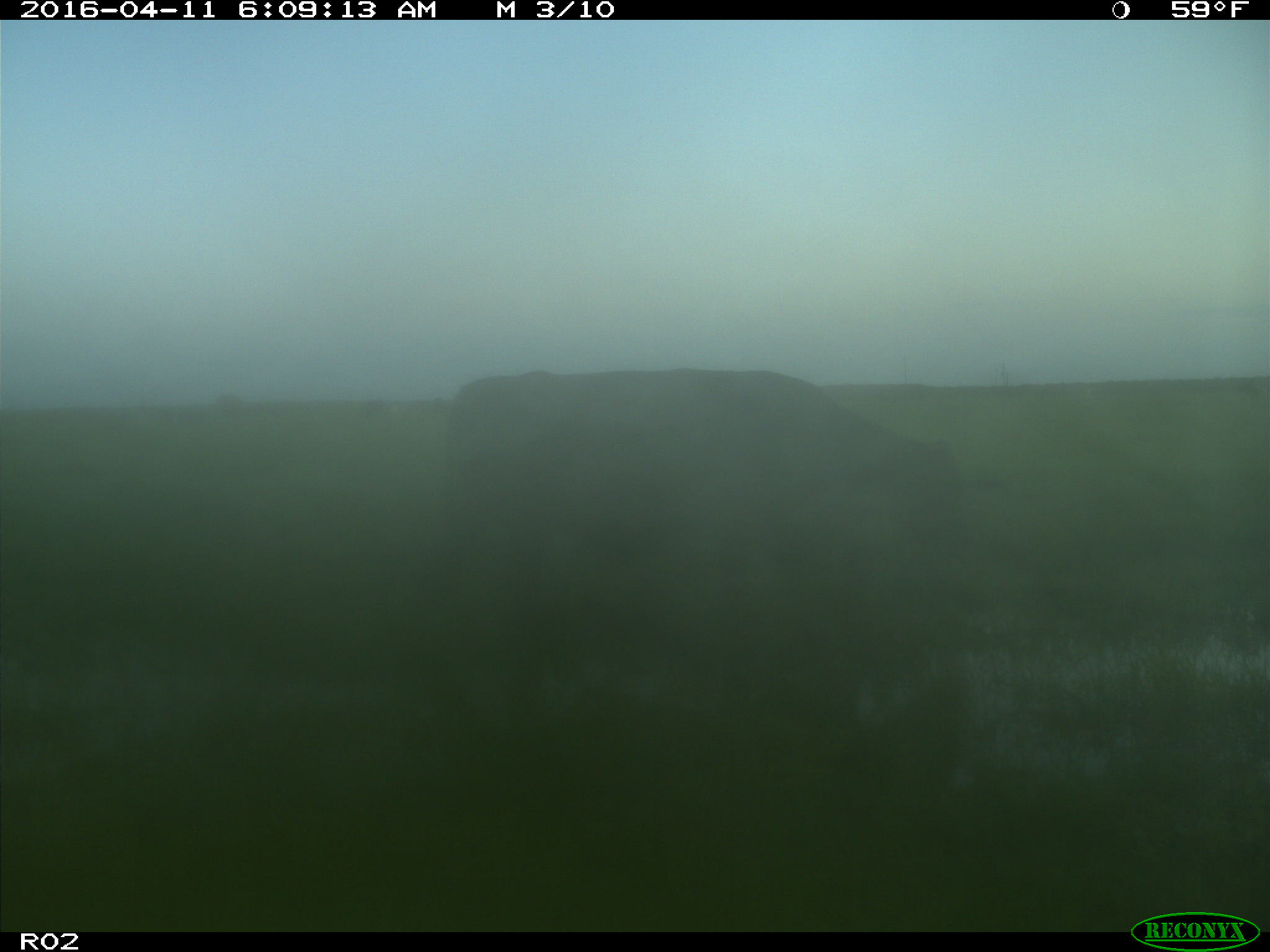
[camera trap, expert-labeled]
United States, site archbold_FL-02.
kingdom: Animalia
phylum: Chordata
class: Mammalia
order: Artiodactyla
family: Bovidae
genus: Bos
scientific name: Bos taurus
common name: domestic cow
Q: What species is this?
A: Bos taurus (domestic cow).